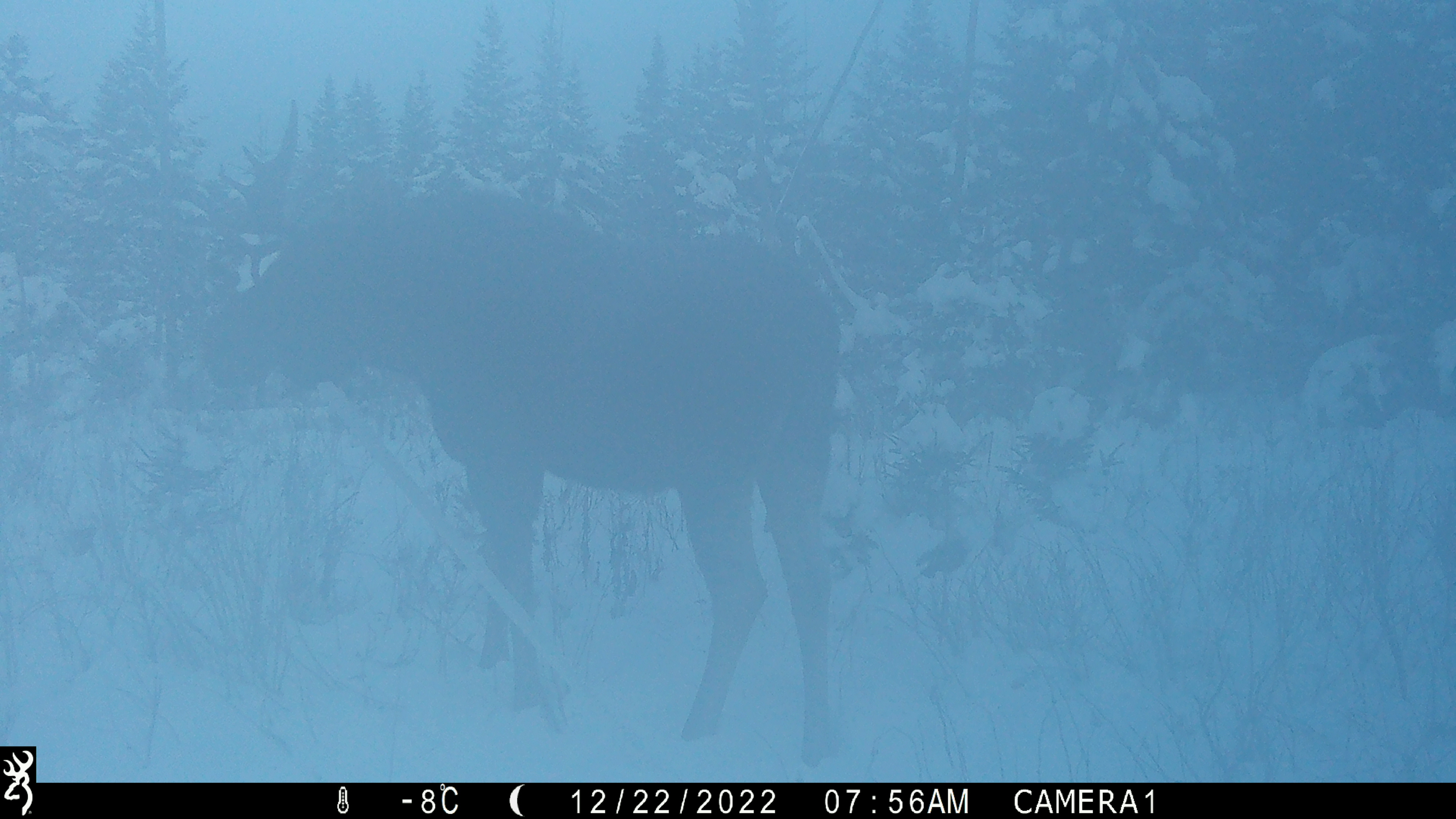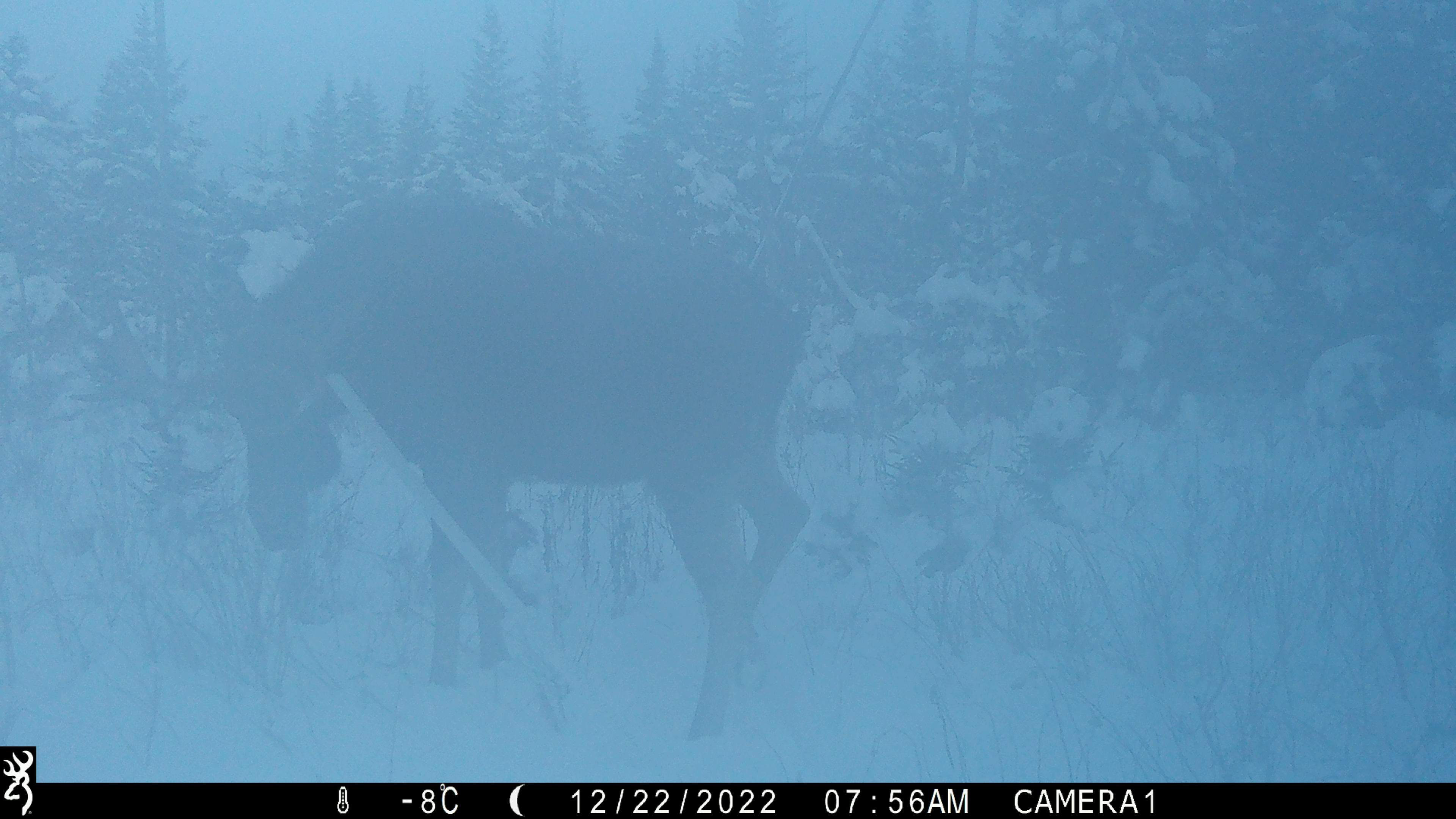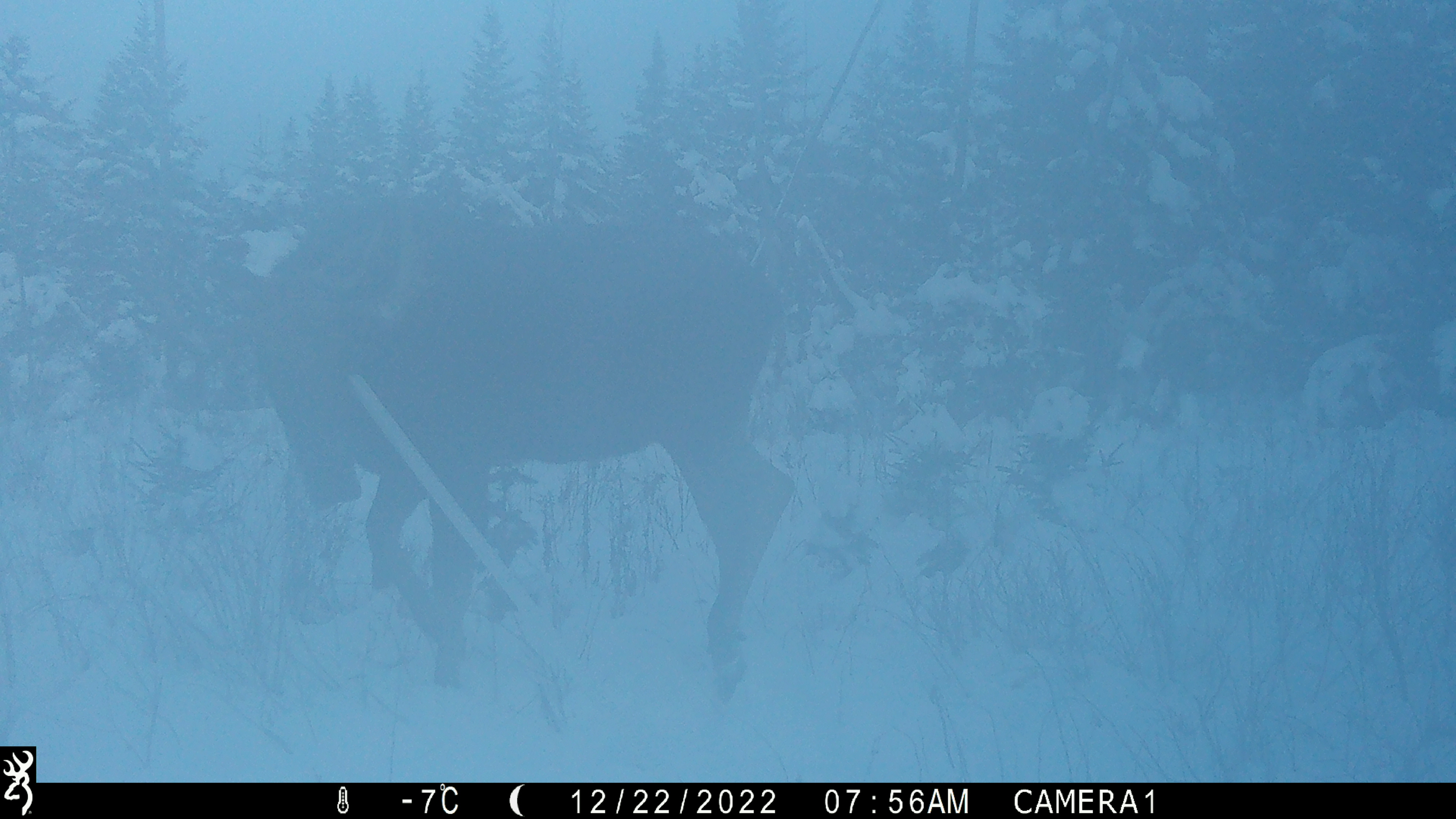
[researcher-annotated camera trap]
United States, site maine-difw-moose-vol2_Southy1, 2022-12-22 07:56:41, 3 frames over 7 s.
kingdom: Animalia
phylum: Chordata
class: Mammalia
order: Artiodactyla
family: Cervidae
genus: Alces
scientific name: Alces alces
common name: moose